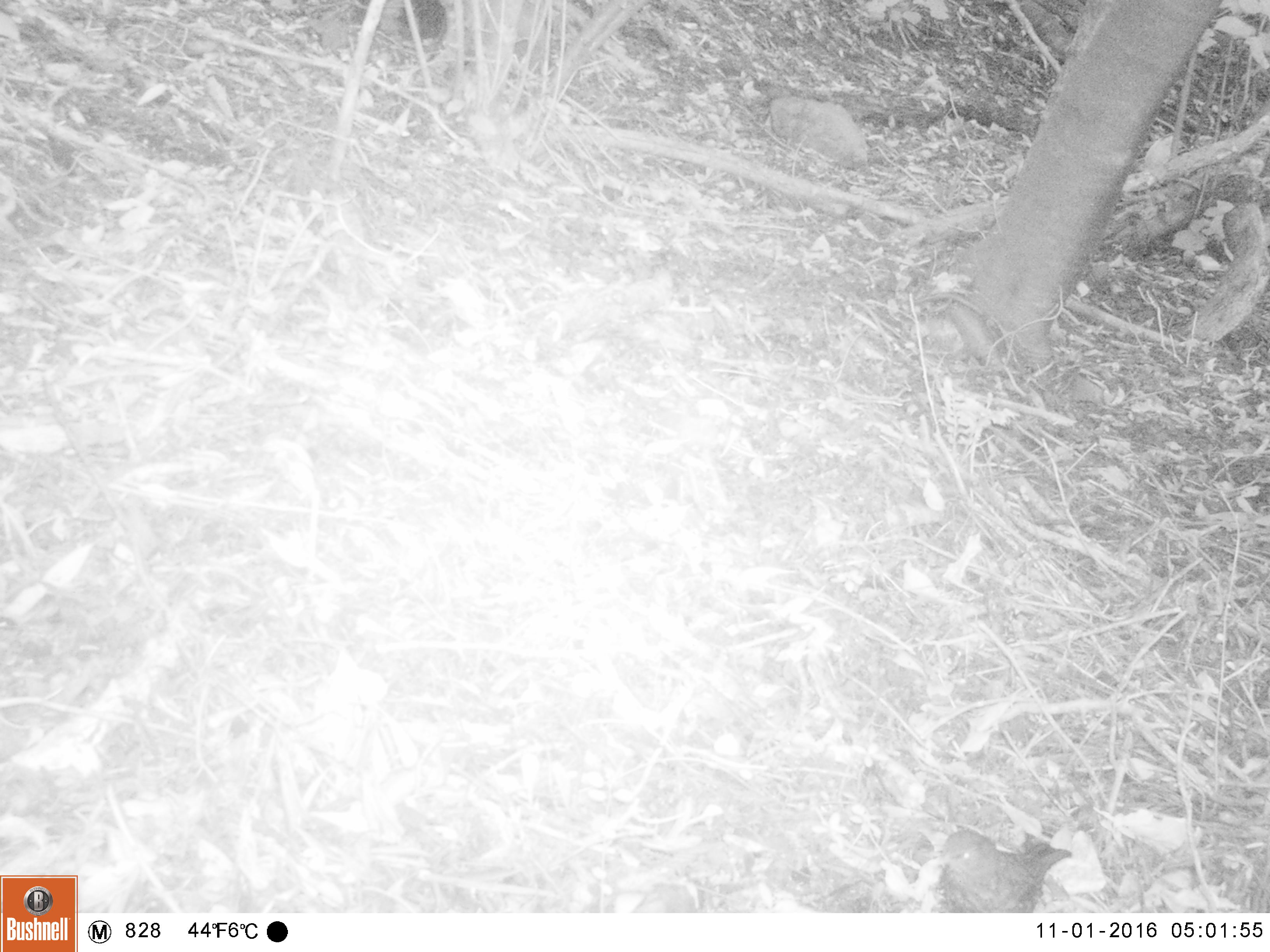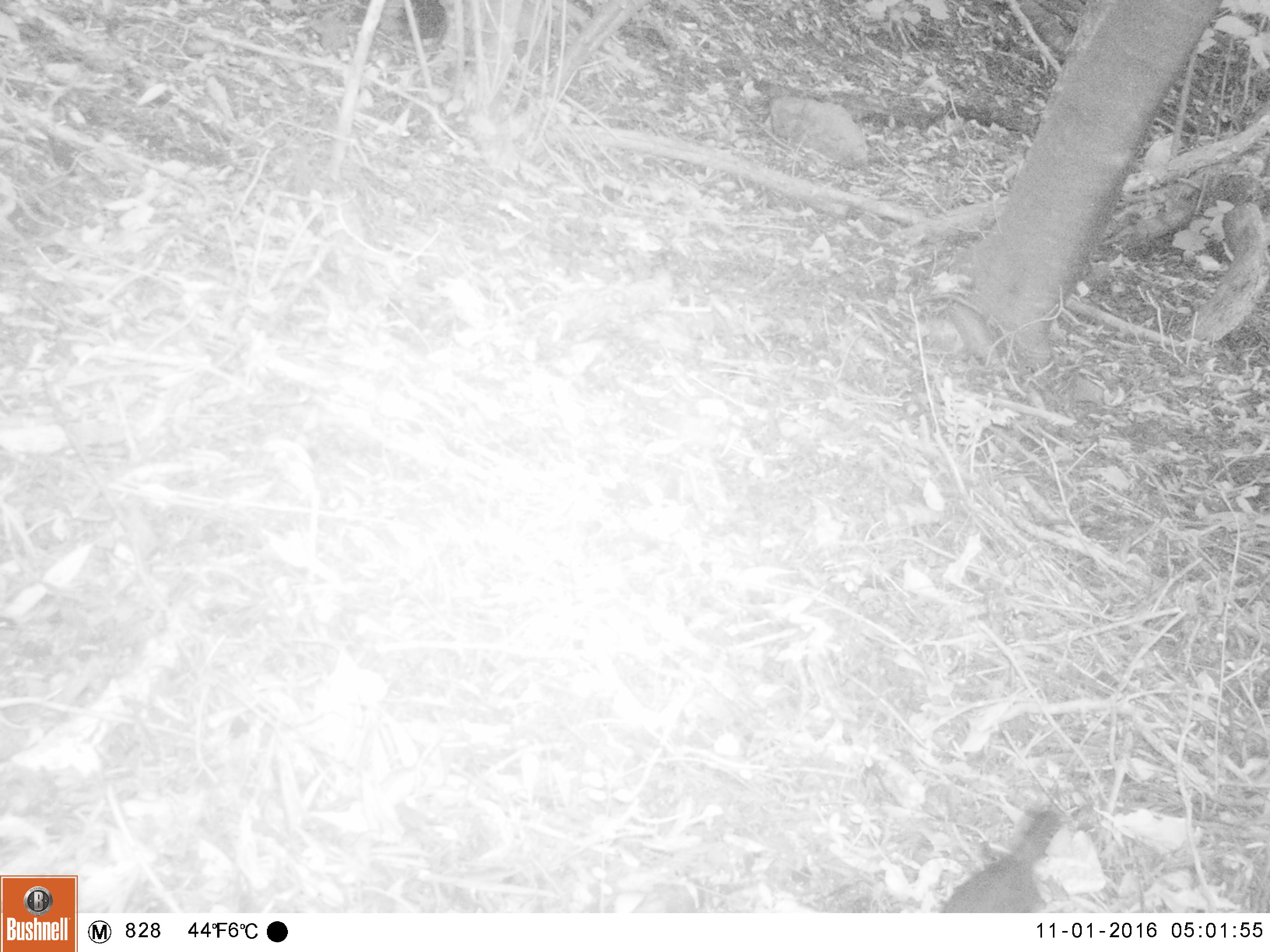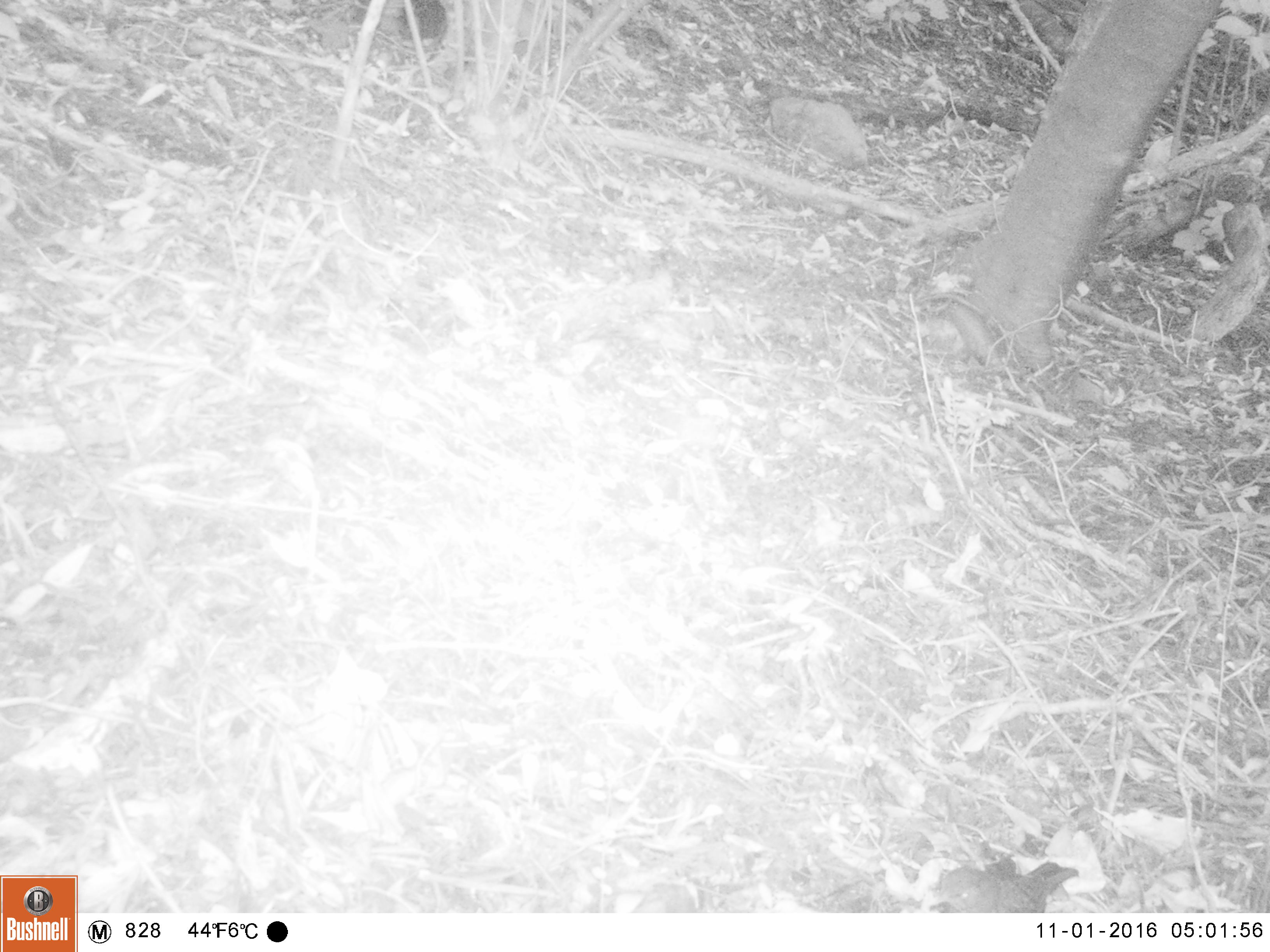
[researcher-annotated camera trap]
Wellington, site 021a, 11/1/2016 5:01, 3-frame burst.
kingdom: Animalia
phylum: Chordata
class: Aves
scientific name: Aves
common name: bird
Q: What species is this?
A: Bird (Aves).